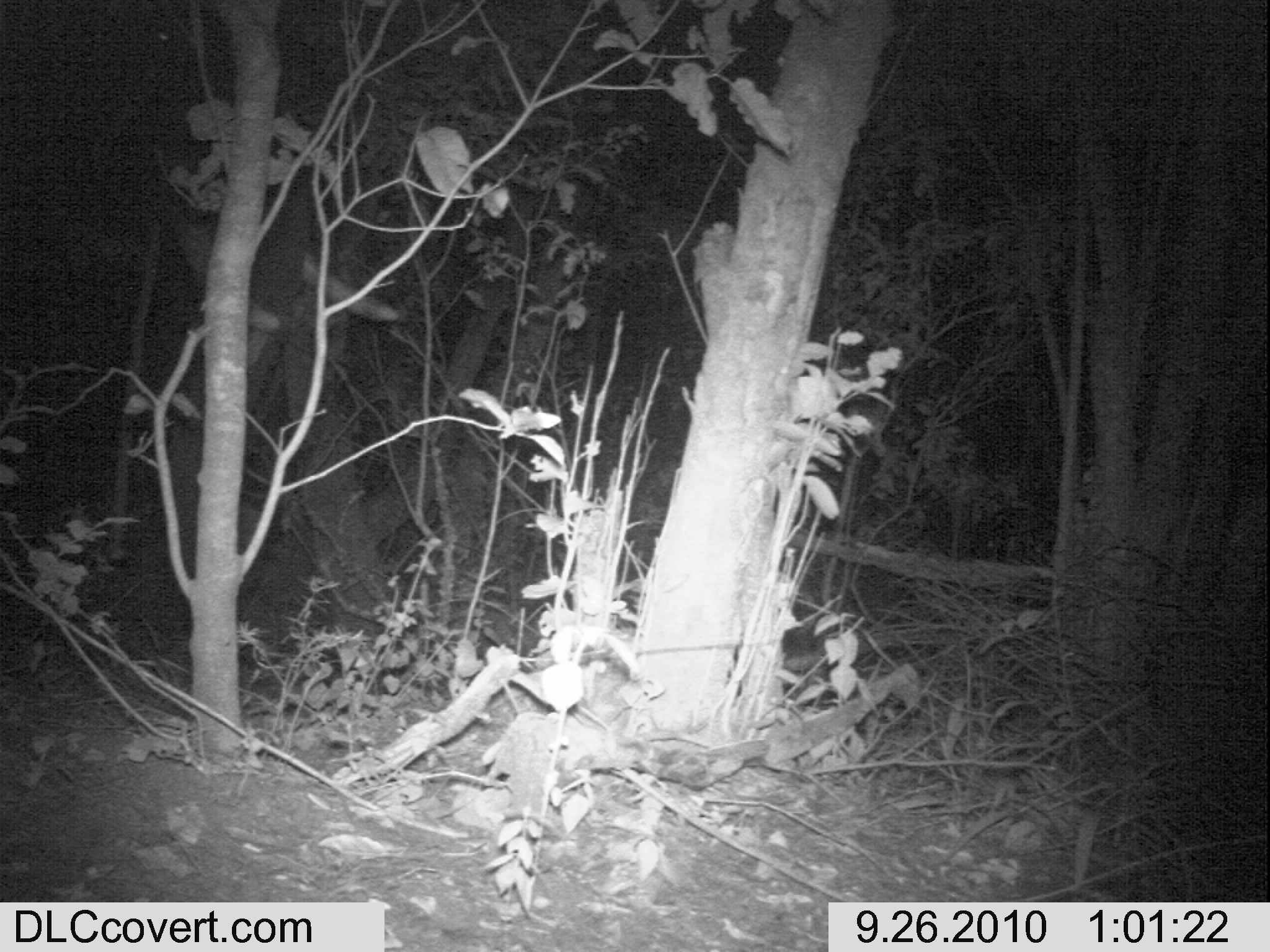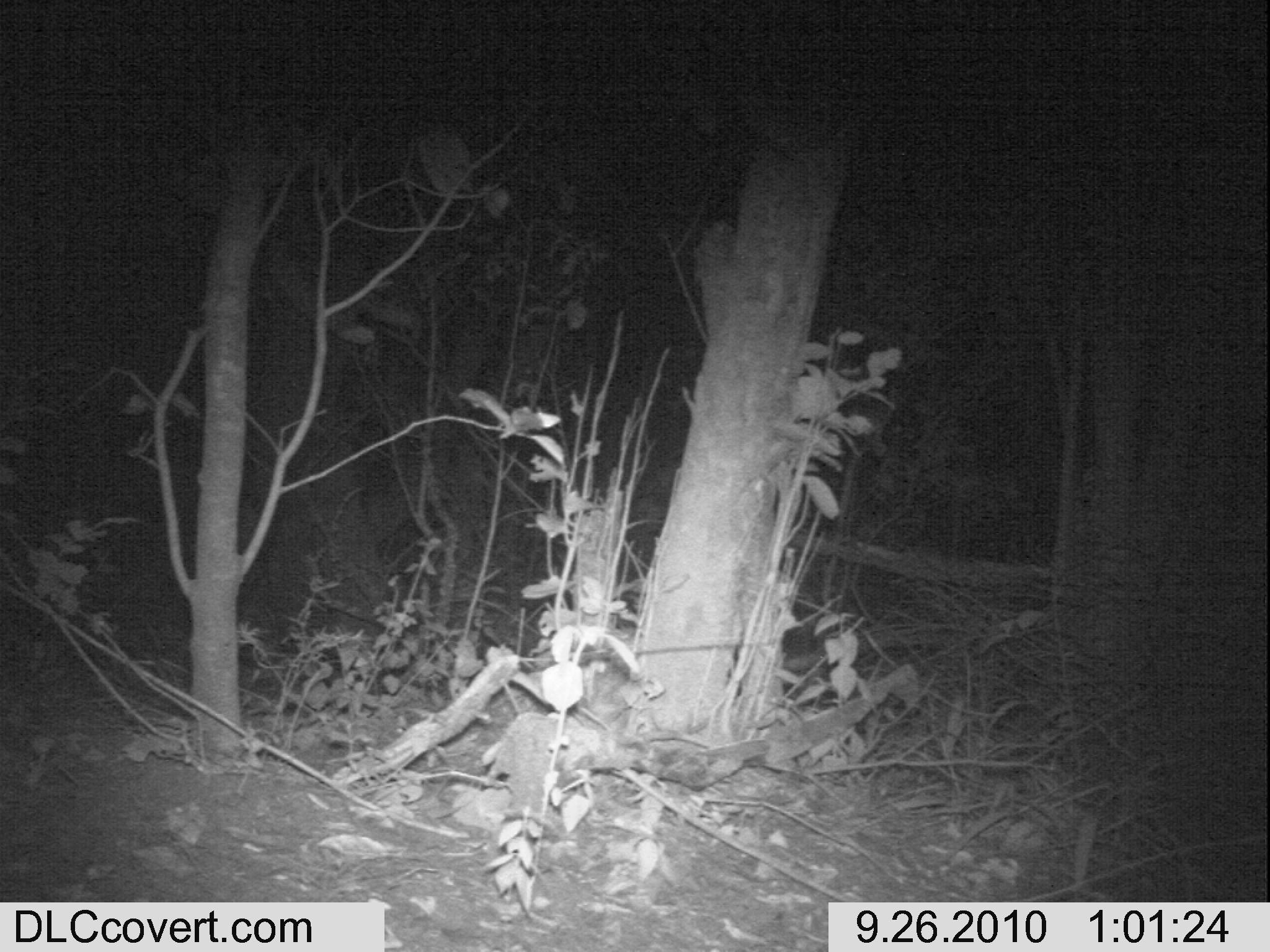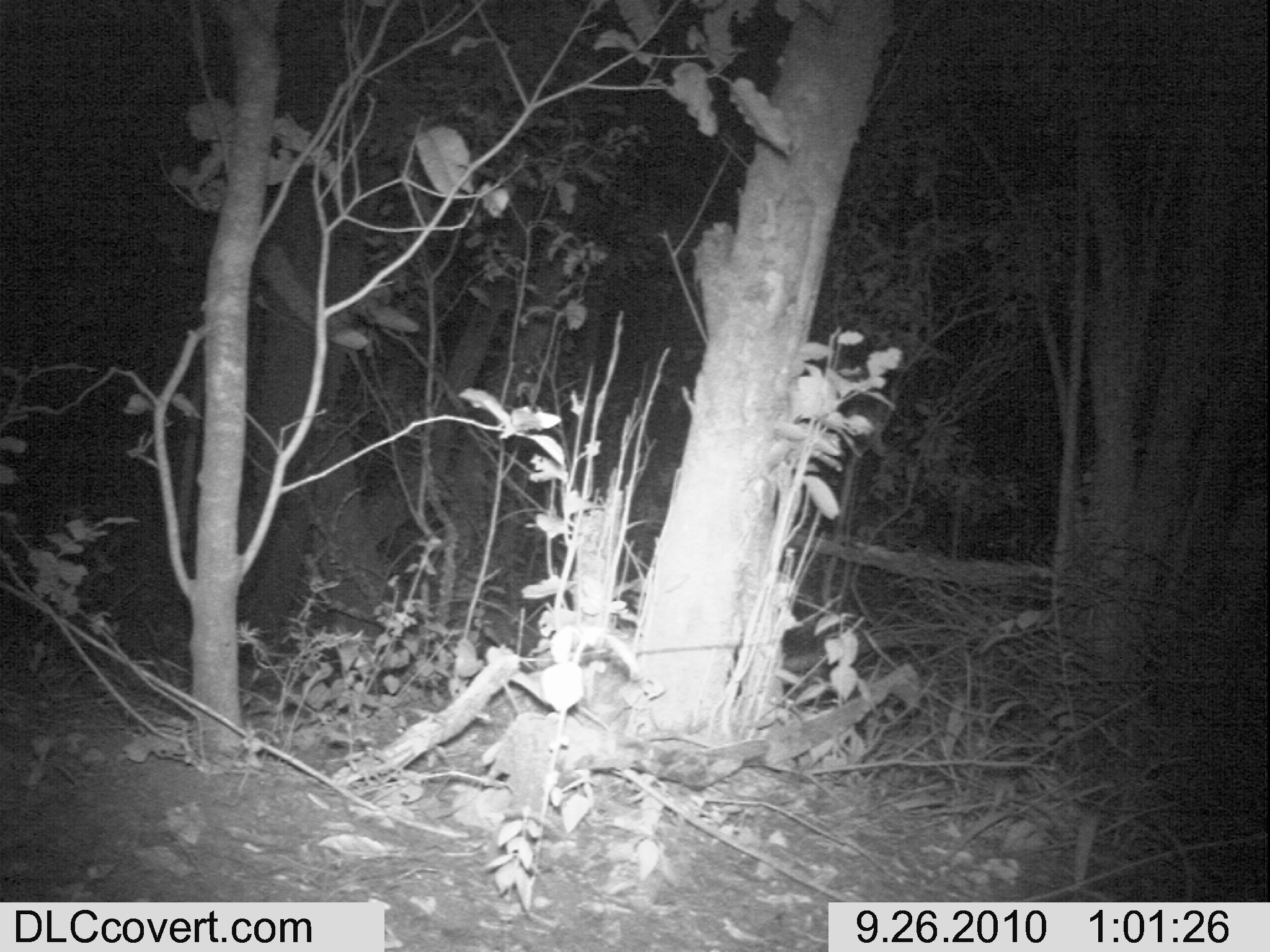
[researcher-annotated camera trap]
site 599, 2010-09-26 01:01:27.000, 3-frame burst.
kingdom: Animalia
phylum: Chordata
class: Mammalia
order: Proboscidea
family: Elephantidae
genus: Loxodonta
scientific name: Loxodonta africana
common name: african bush elephant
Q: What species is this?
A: Loxodonta africana (african bush elephant).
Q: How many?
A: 1.